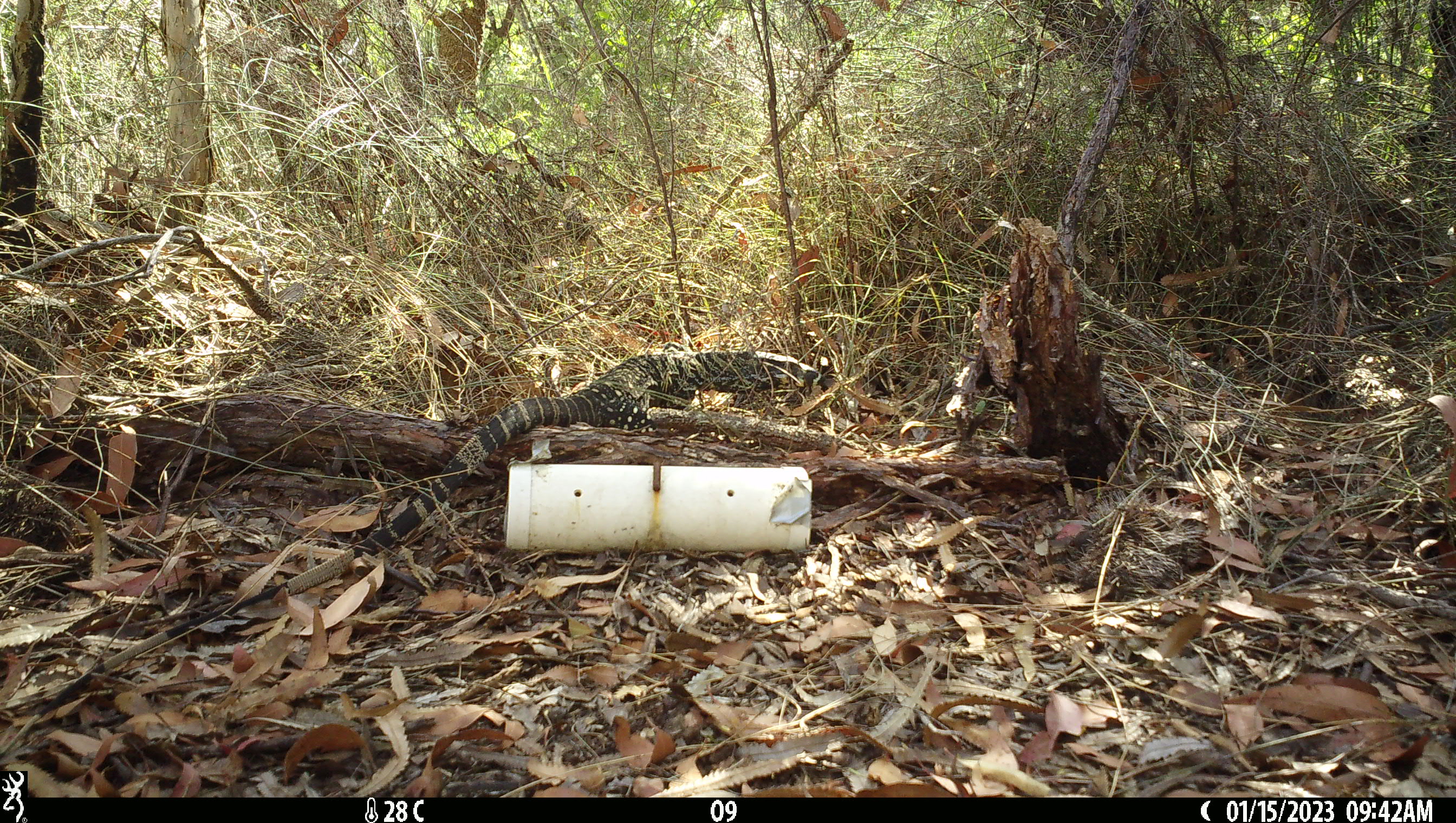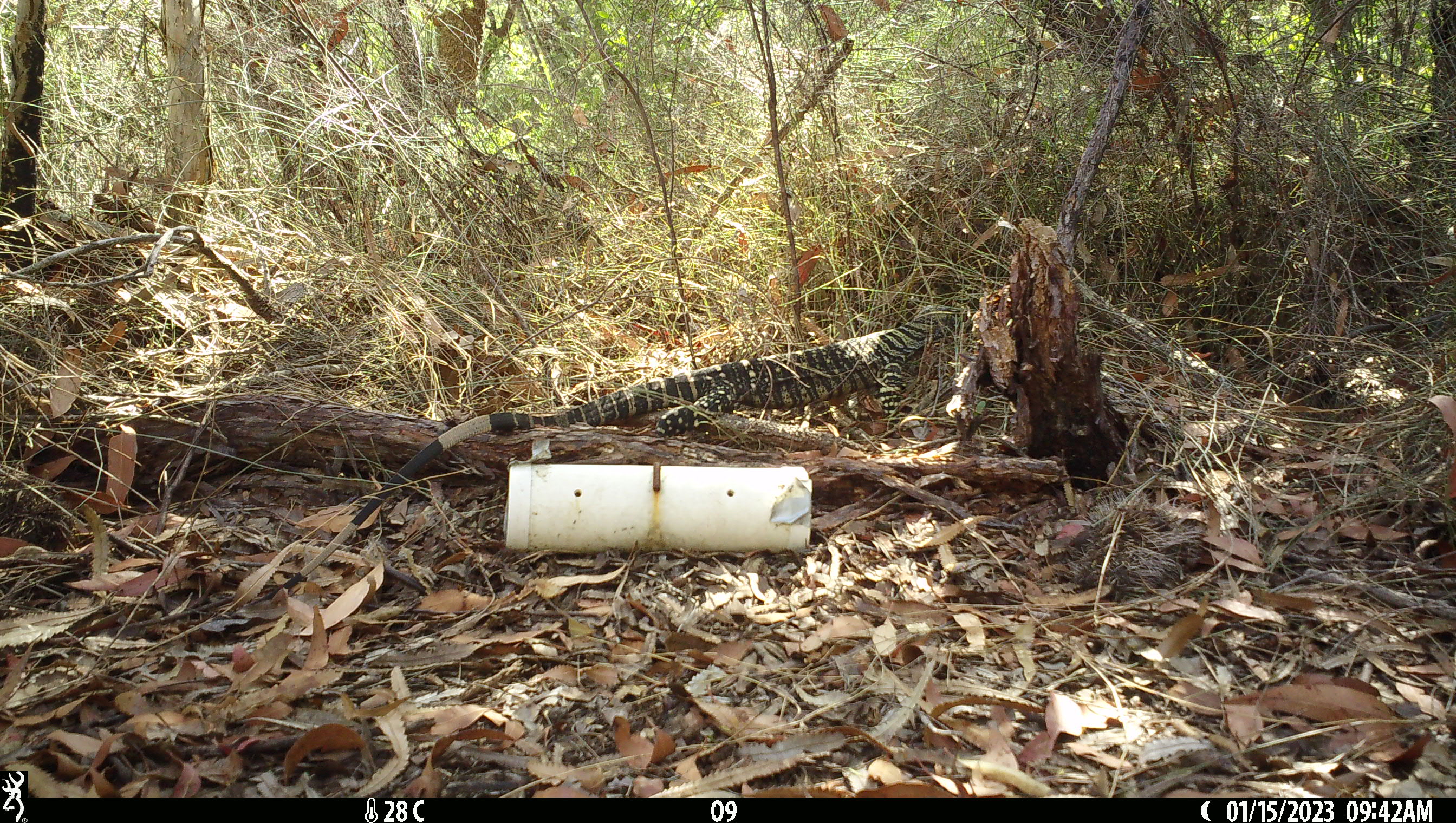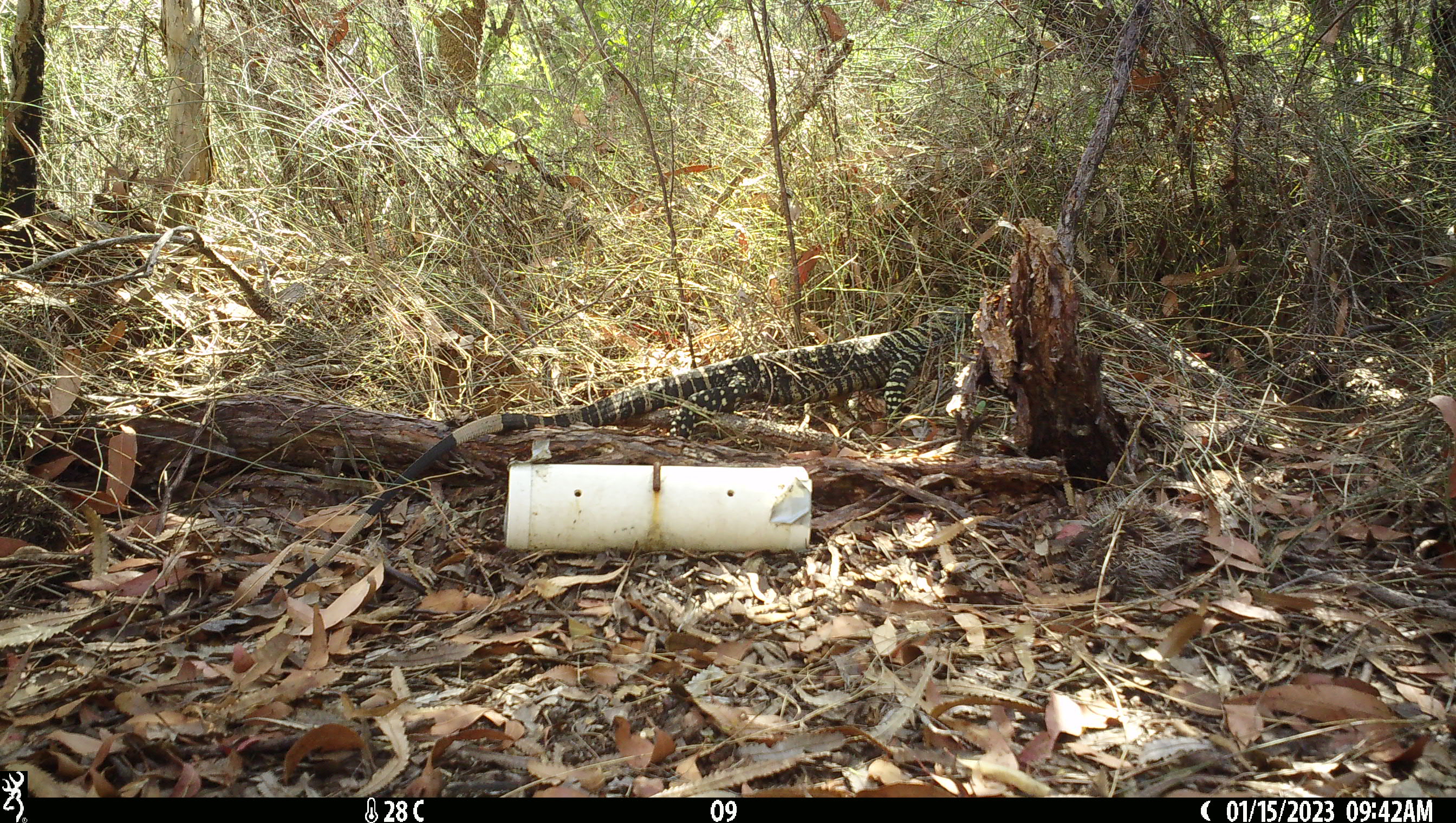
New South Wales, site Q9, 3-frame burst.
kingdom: Animalia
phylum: Chordata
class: Reptilia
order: Squamata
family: Varanidae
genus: Varanus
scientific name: Varanus varius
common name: lace monitor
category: goanna